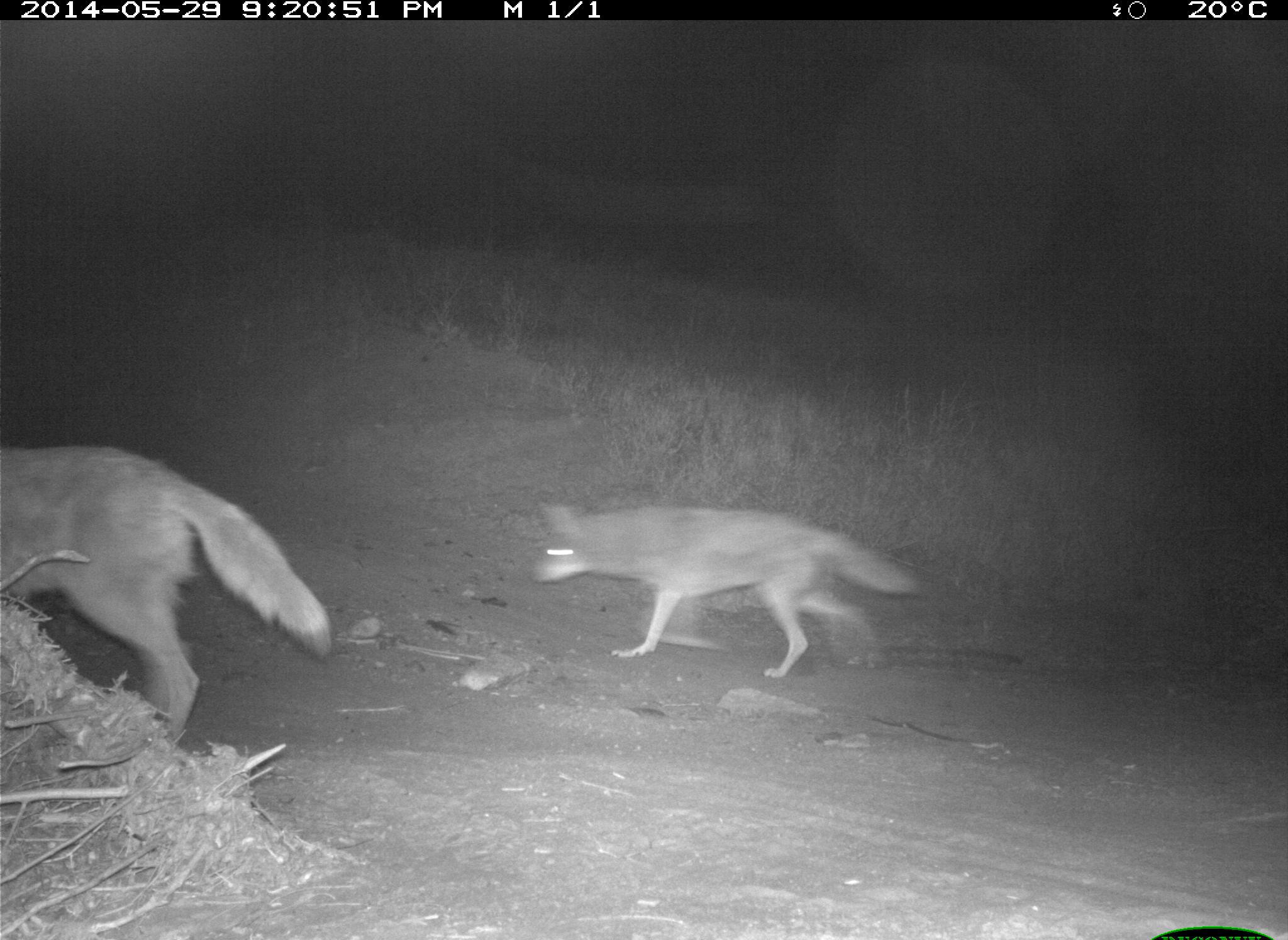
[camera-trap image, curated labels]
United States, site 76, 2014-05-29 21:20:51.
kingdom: Animalia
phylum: Chordata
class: Mammalia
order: Carnivora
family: Canidae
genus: Canis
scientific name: Canis latrans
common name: coyote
Coyote (Canis latrans).